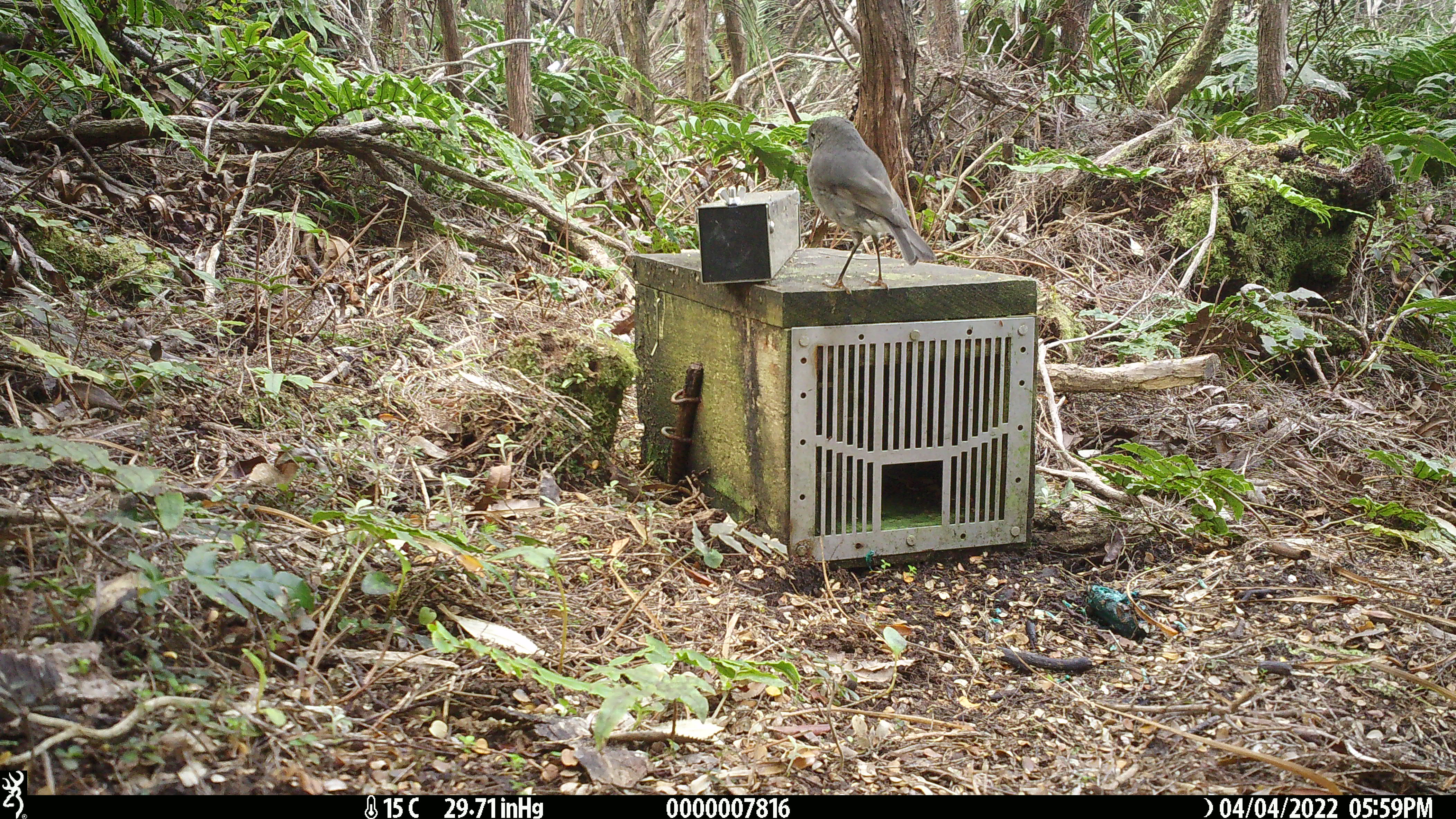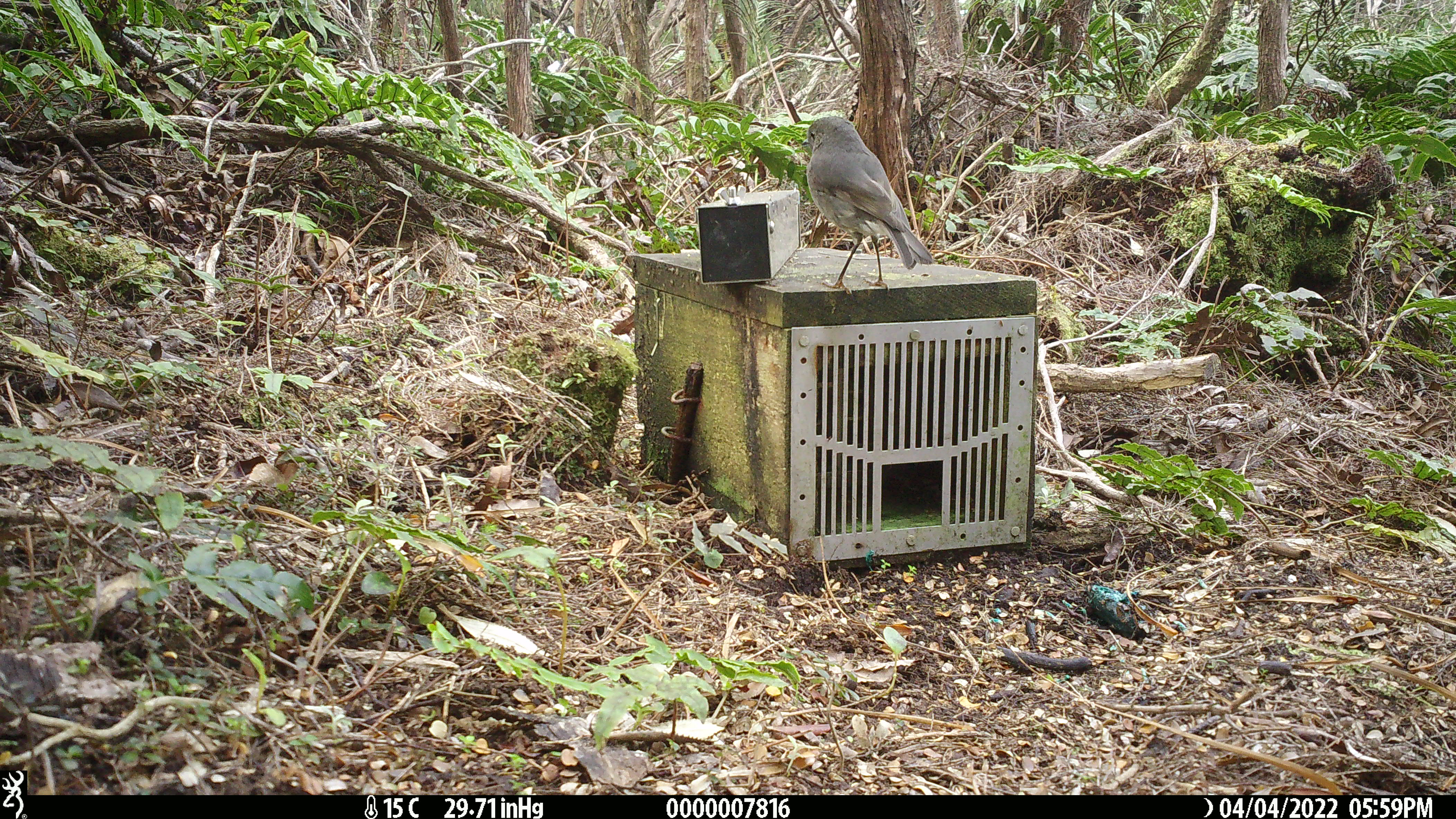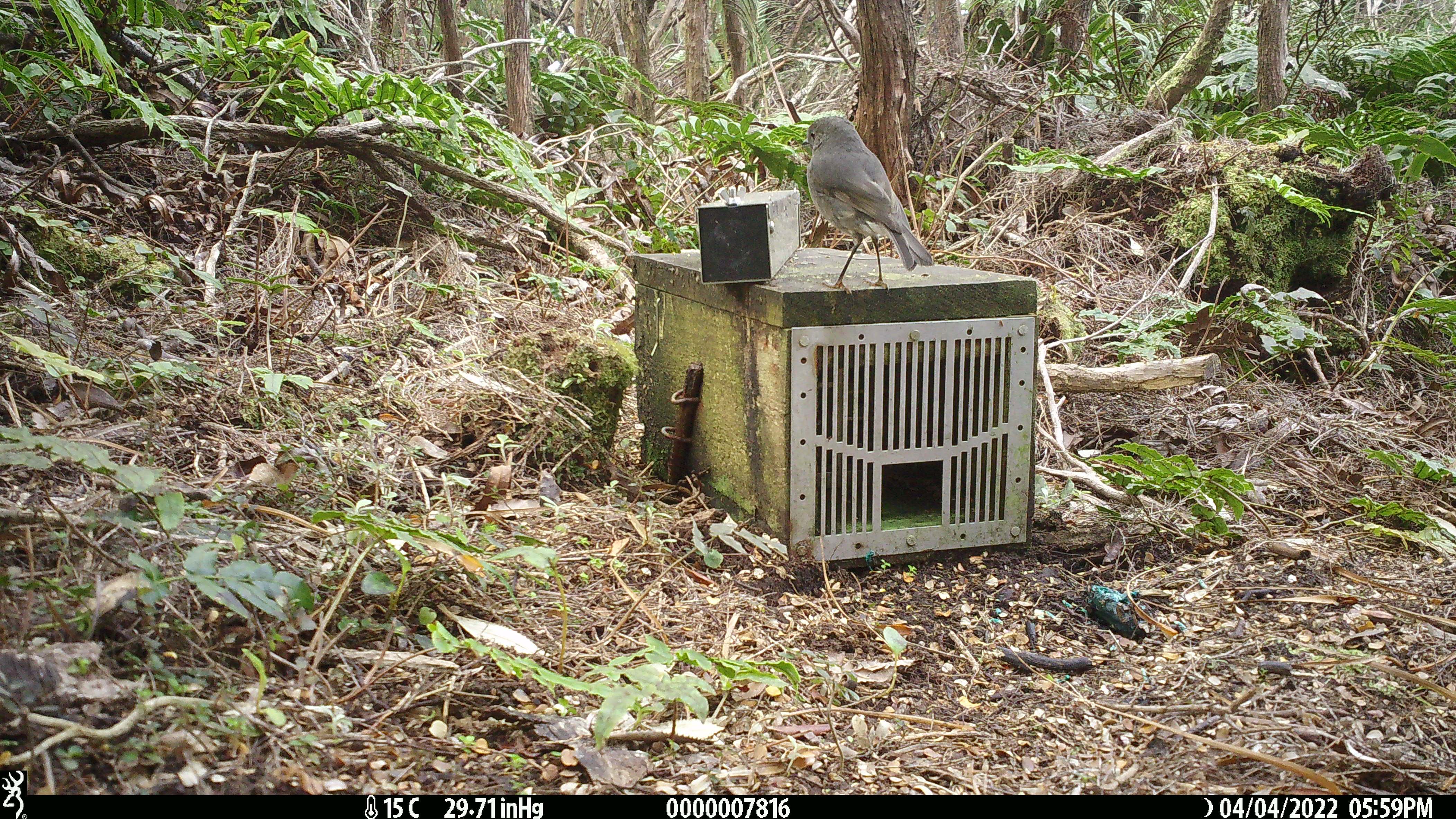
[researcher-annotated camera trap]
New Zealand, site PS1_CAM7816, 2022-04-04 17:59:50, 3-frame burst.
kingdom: Animalia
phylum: Chordata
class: Aves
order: Passeriformes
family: Petroicidae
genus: Petroica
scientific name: Petroica australis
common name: new zealand robin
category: robin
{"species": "robin (new zealand robin) (Petroica australis)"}